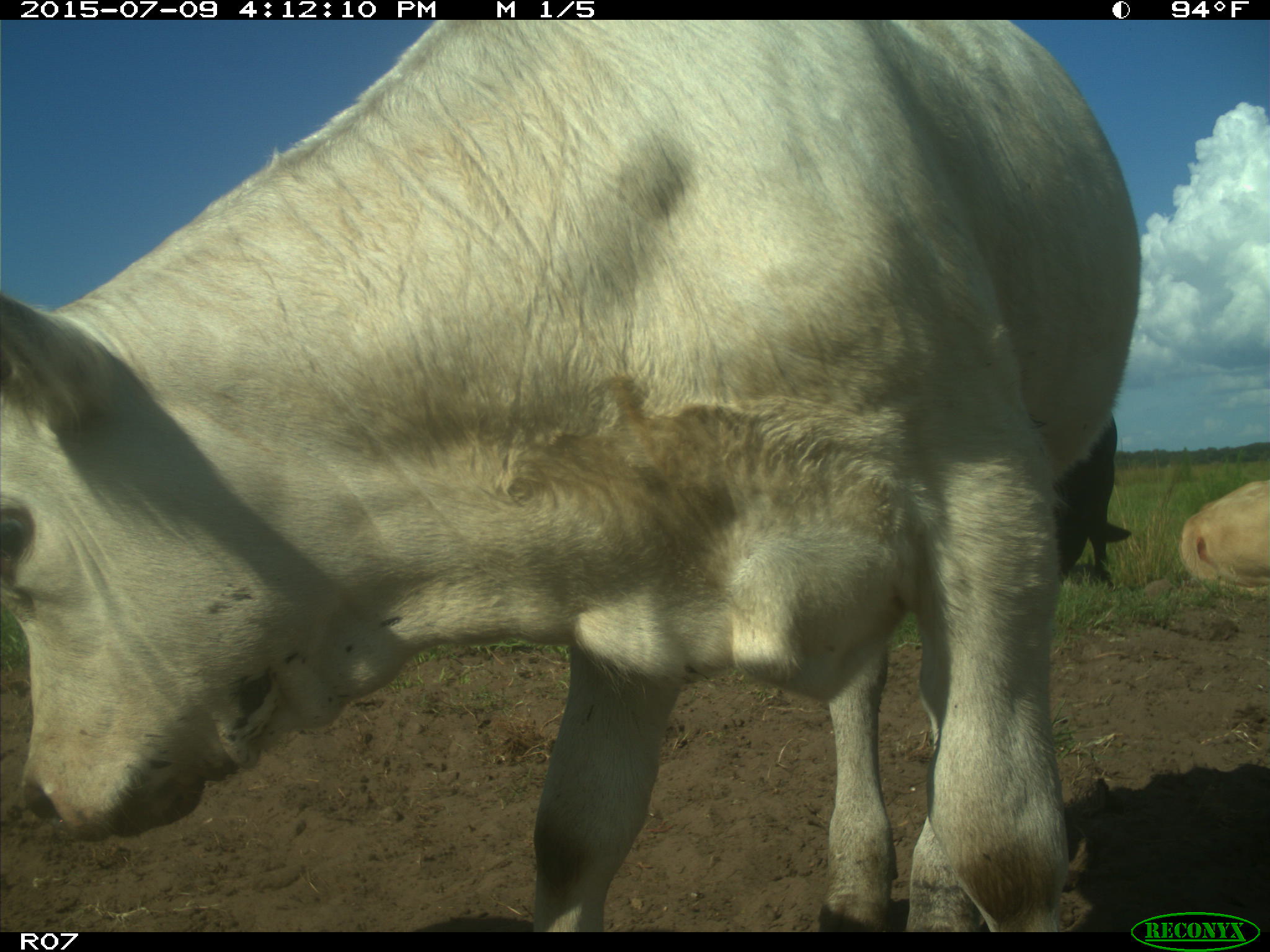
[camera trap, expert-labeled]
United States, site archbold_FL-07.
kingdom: Animalia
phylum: Chordata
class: Mammalia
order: Artiodactyla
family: Bovidae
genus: Bos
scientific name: Bos taurus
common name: domestic cow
Bos taurus (domestic cow).